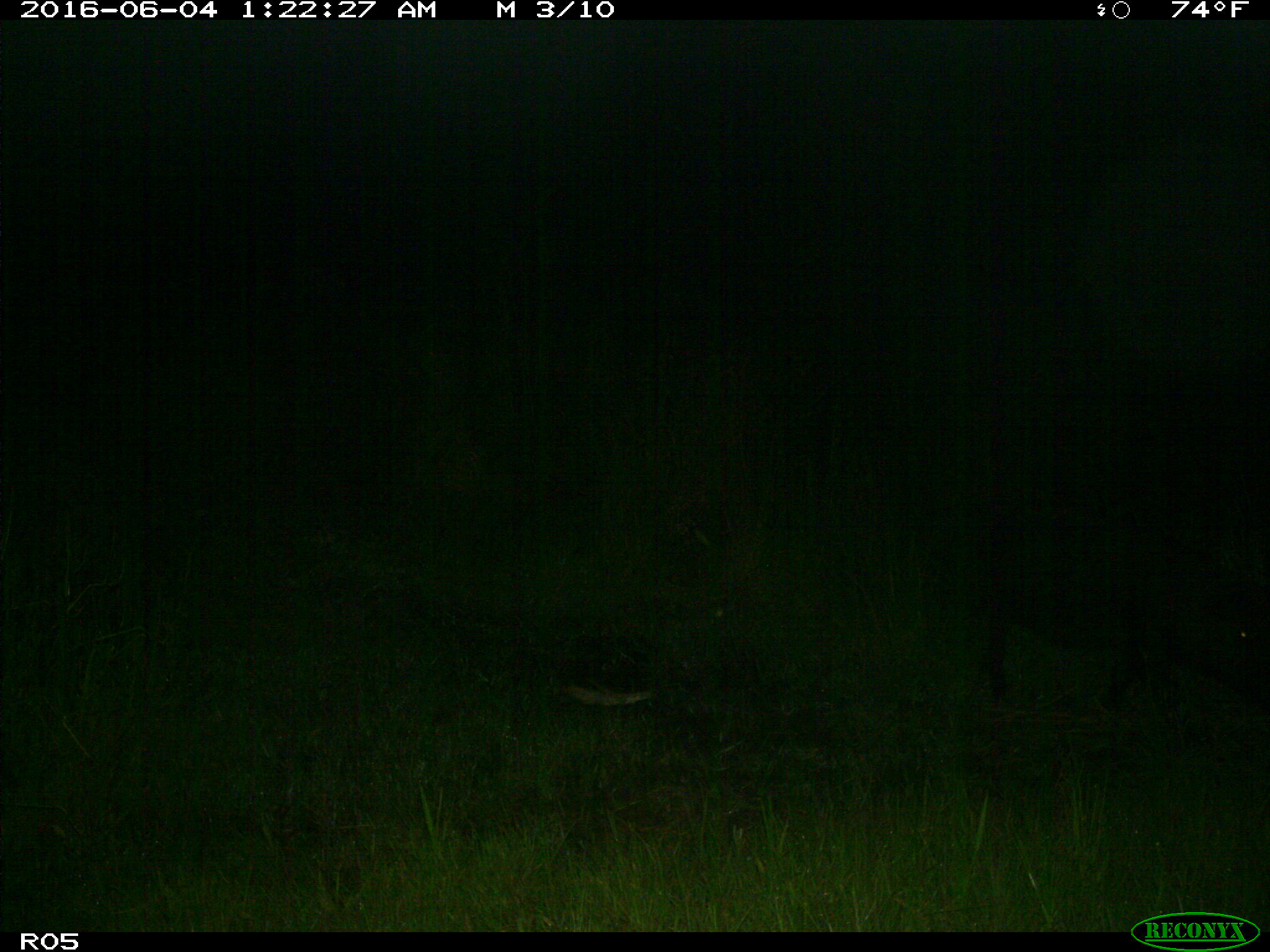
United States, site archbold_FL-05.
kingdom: Animalia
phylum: Chordata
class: Mammalia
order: Artiodactyla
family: Suidae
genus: Sus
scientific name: Sus scrofa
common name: wild boar